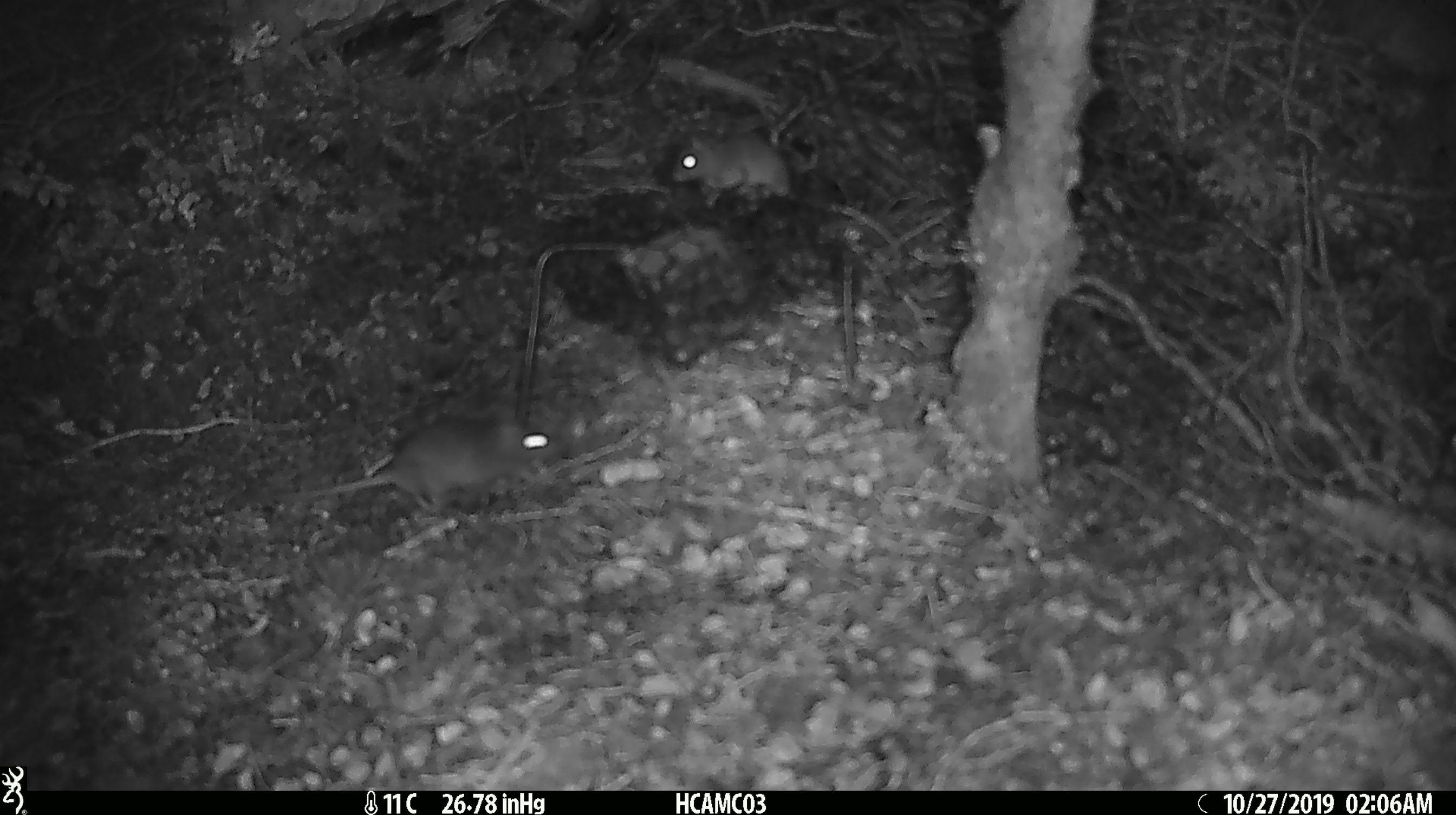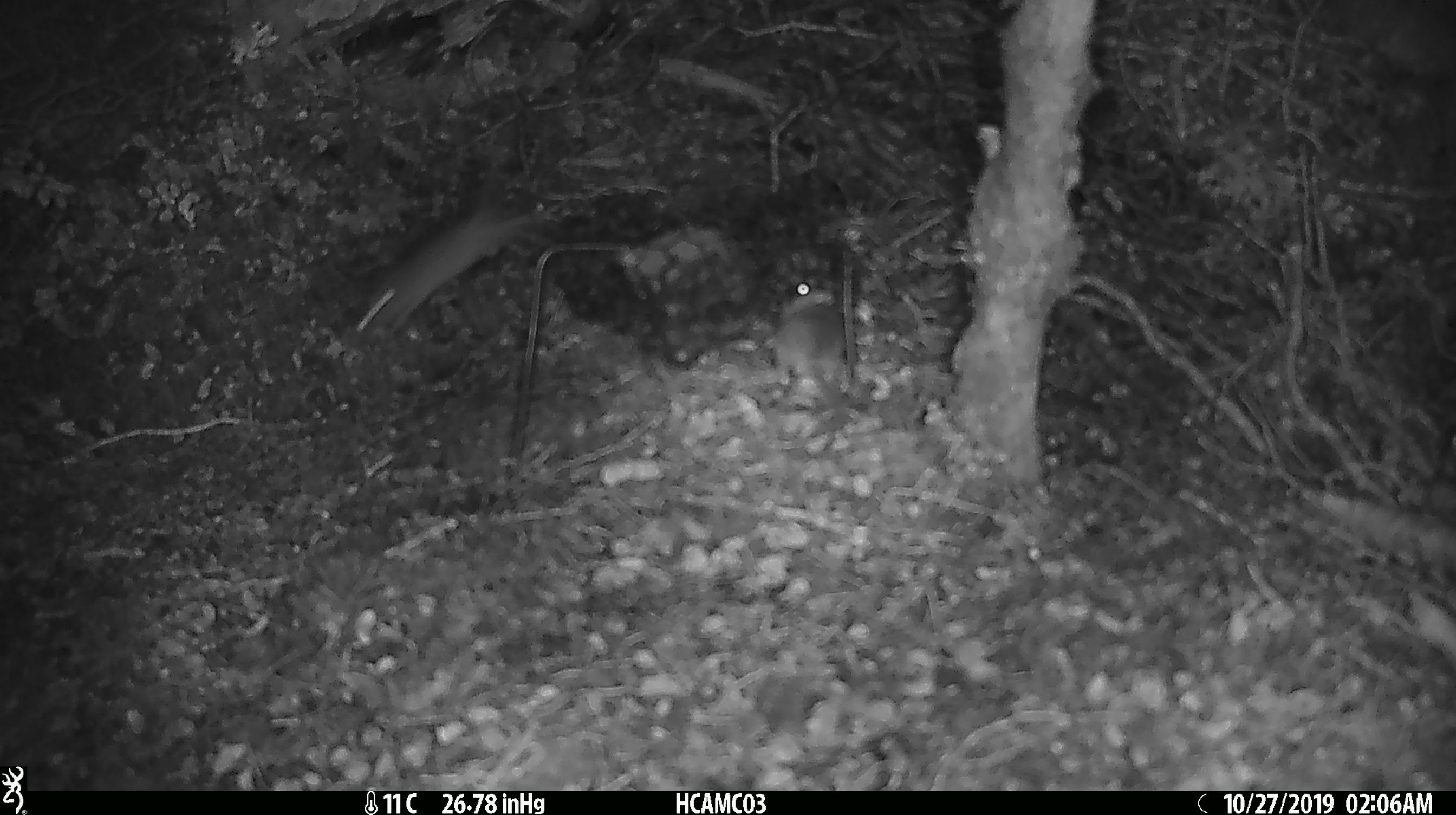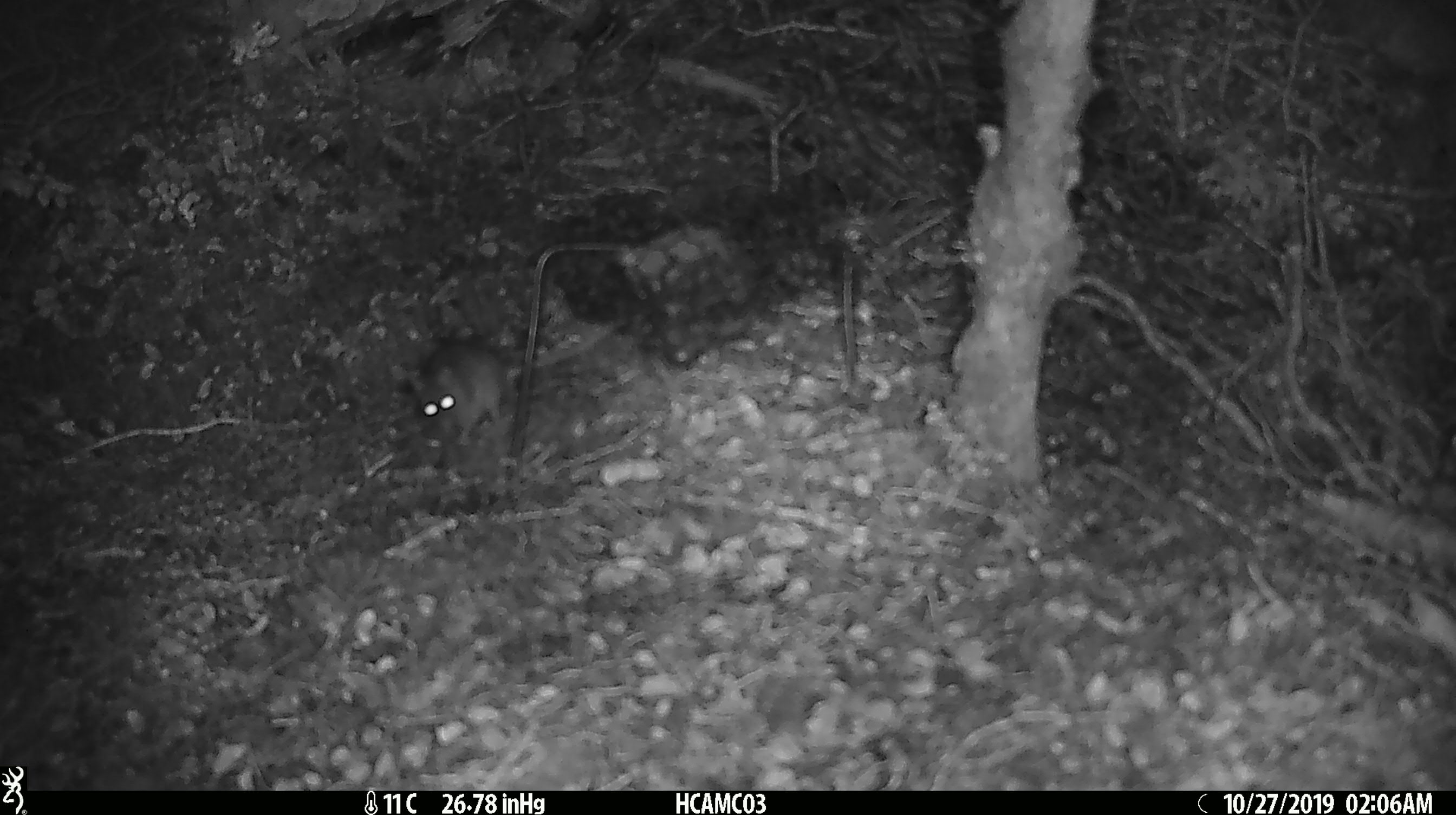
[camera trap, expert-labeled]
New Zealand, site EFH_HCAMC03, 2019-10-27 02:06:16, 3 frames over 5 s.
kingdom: Animalia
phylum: Chordata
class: Mammalia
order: Rodentia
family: Muridae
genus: Mus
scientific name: Mus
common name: mouse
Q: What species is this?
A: Mouse (Mus).